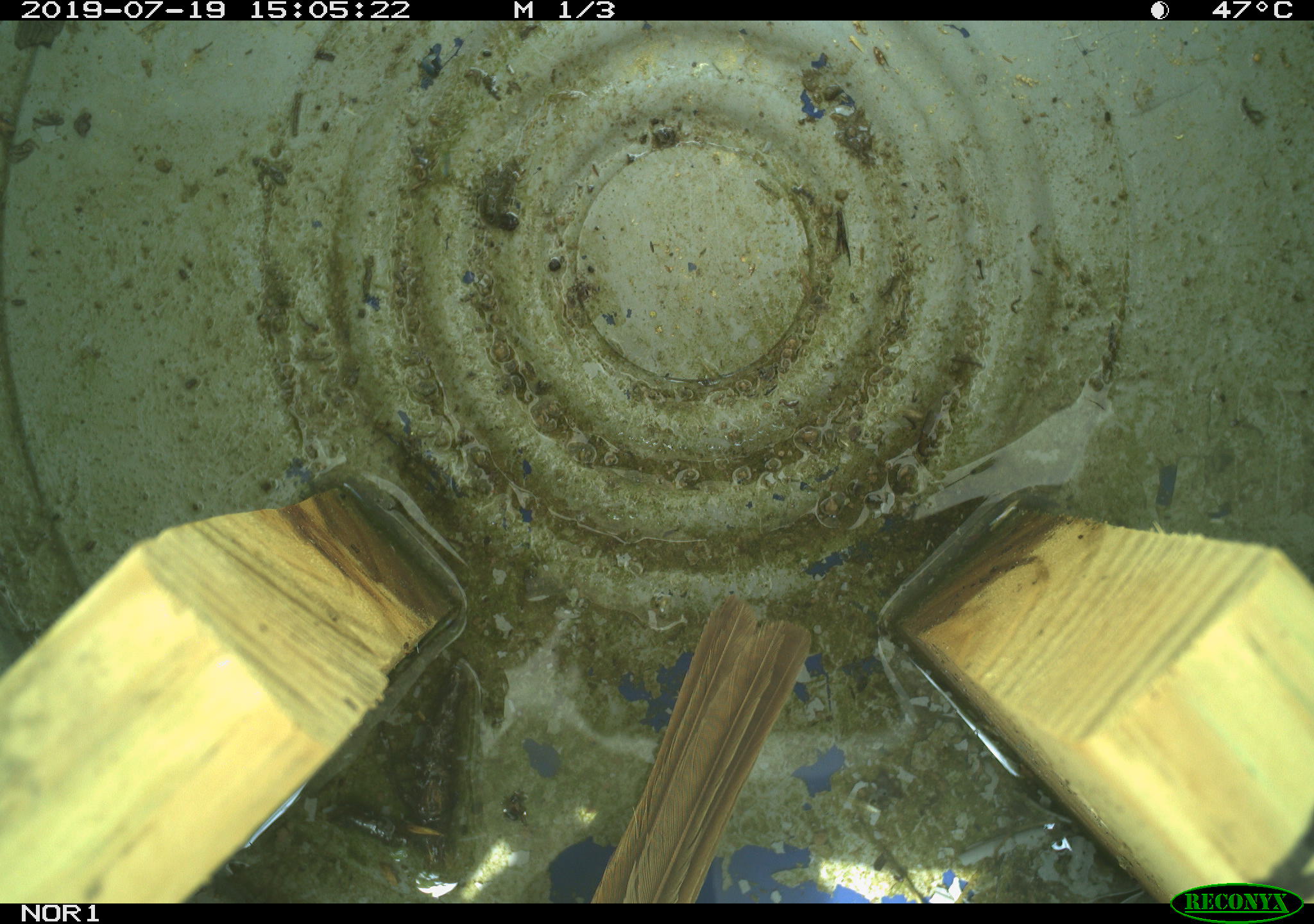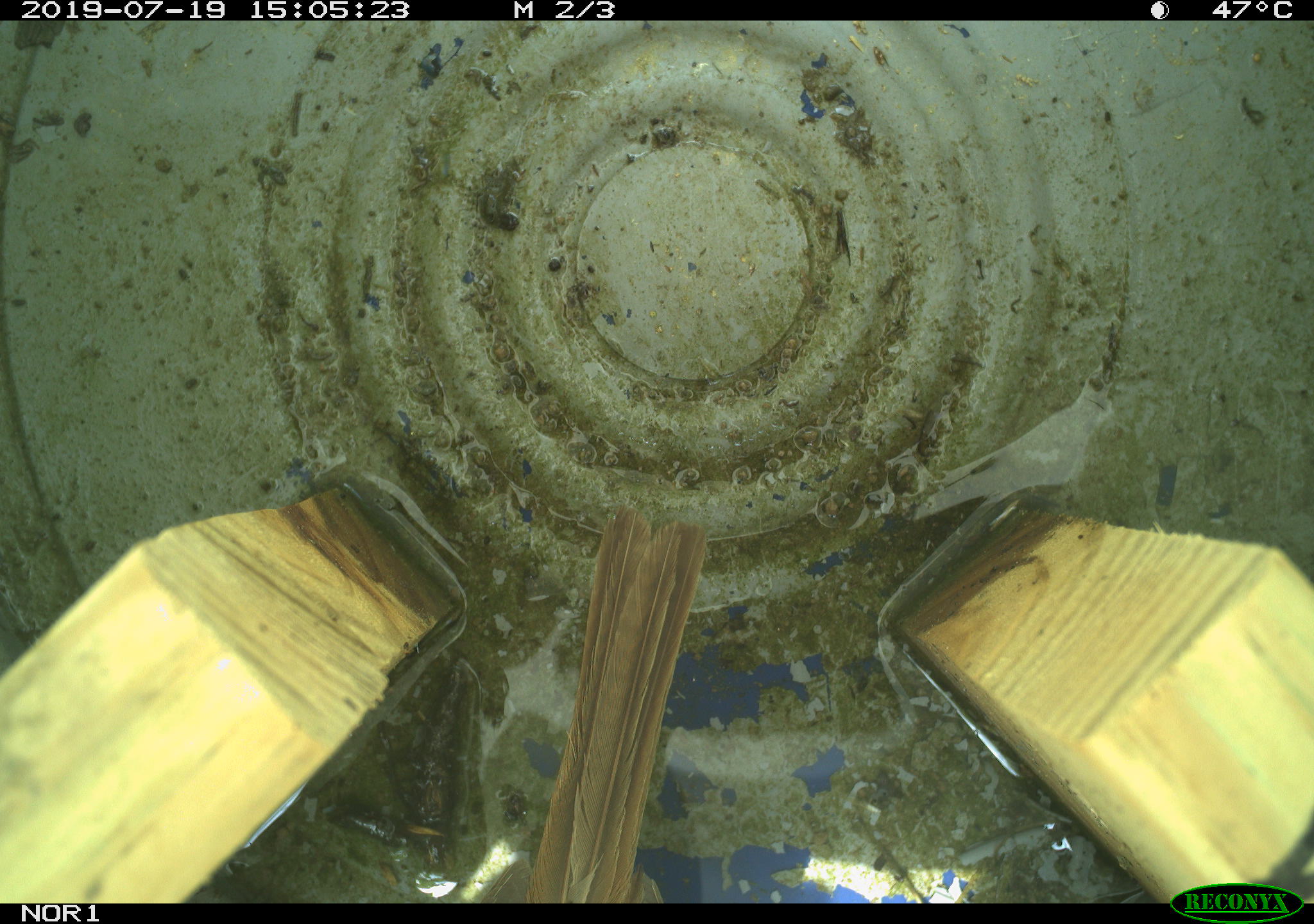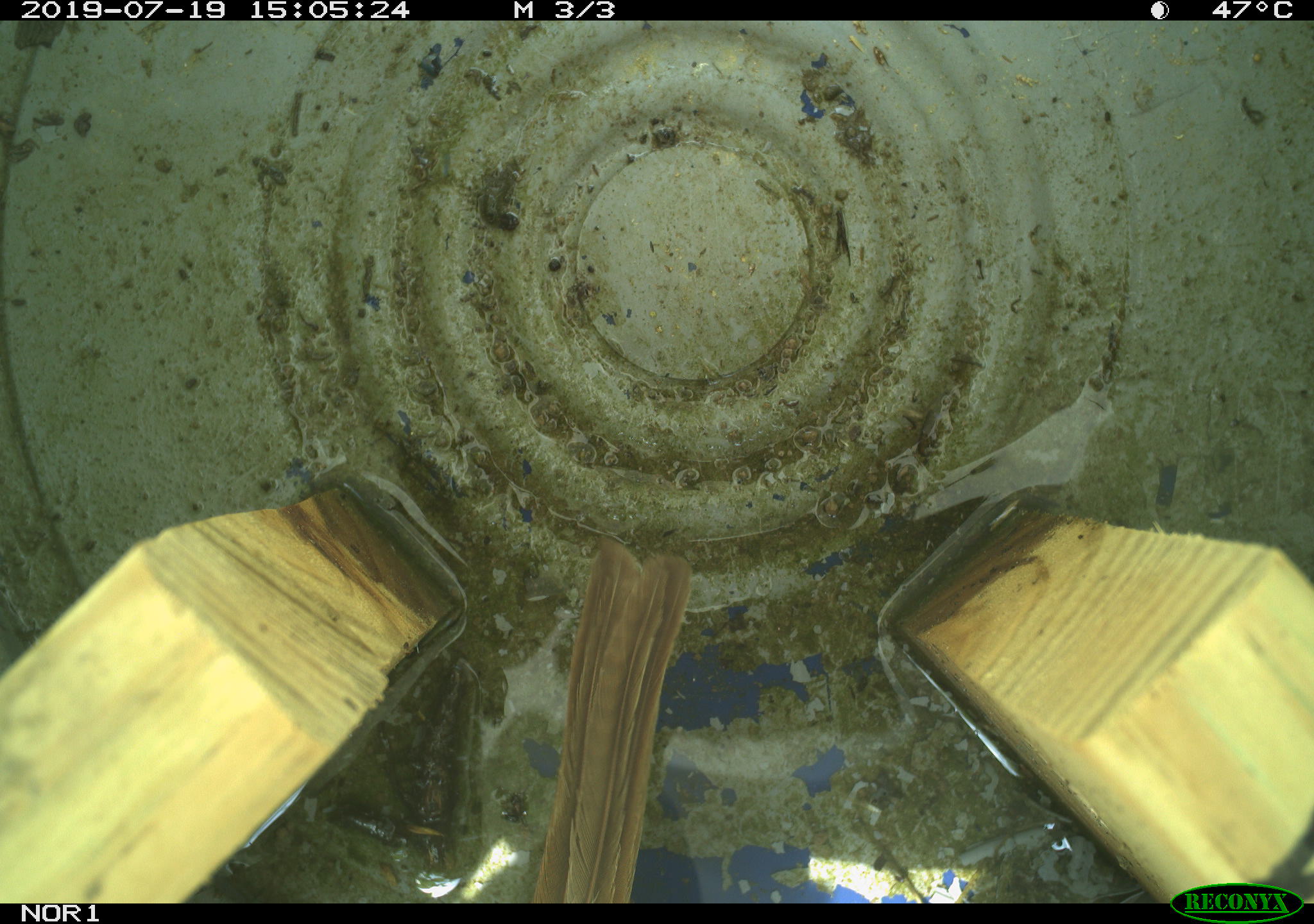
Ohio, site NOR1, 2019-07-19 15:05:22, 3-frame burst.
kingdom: Animalia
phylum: Chordata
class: Aves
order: Passeriformes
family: Passerellidae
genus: Melospiza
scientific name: Melospiza melodia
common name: song sparrow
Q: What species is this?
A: Song sparrow (Melospiza melodia).